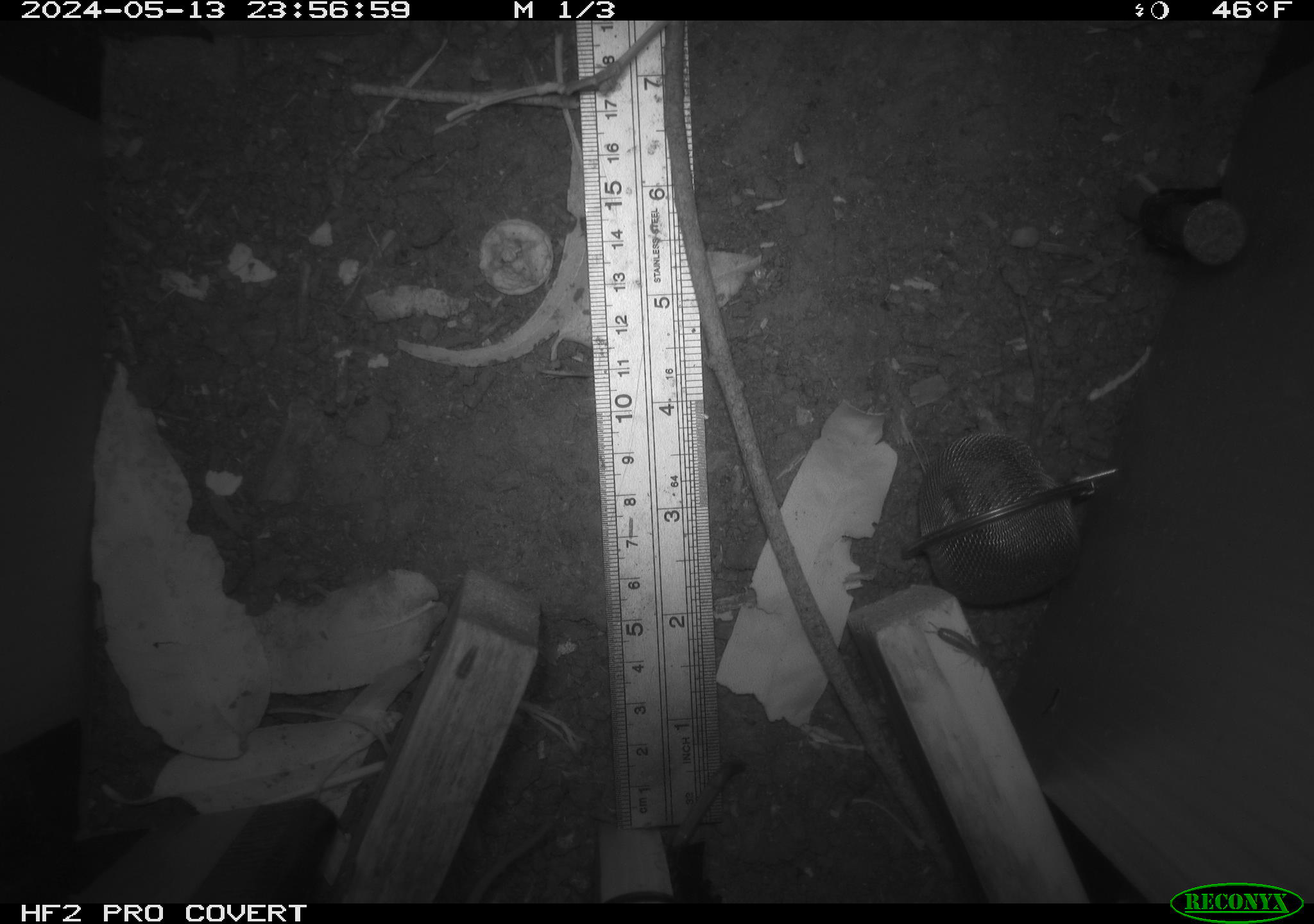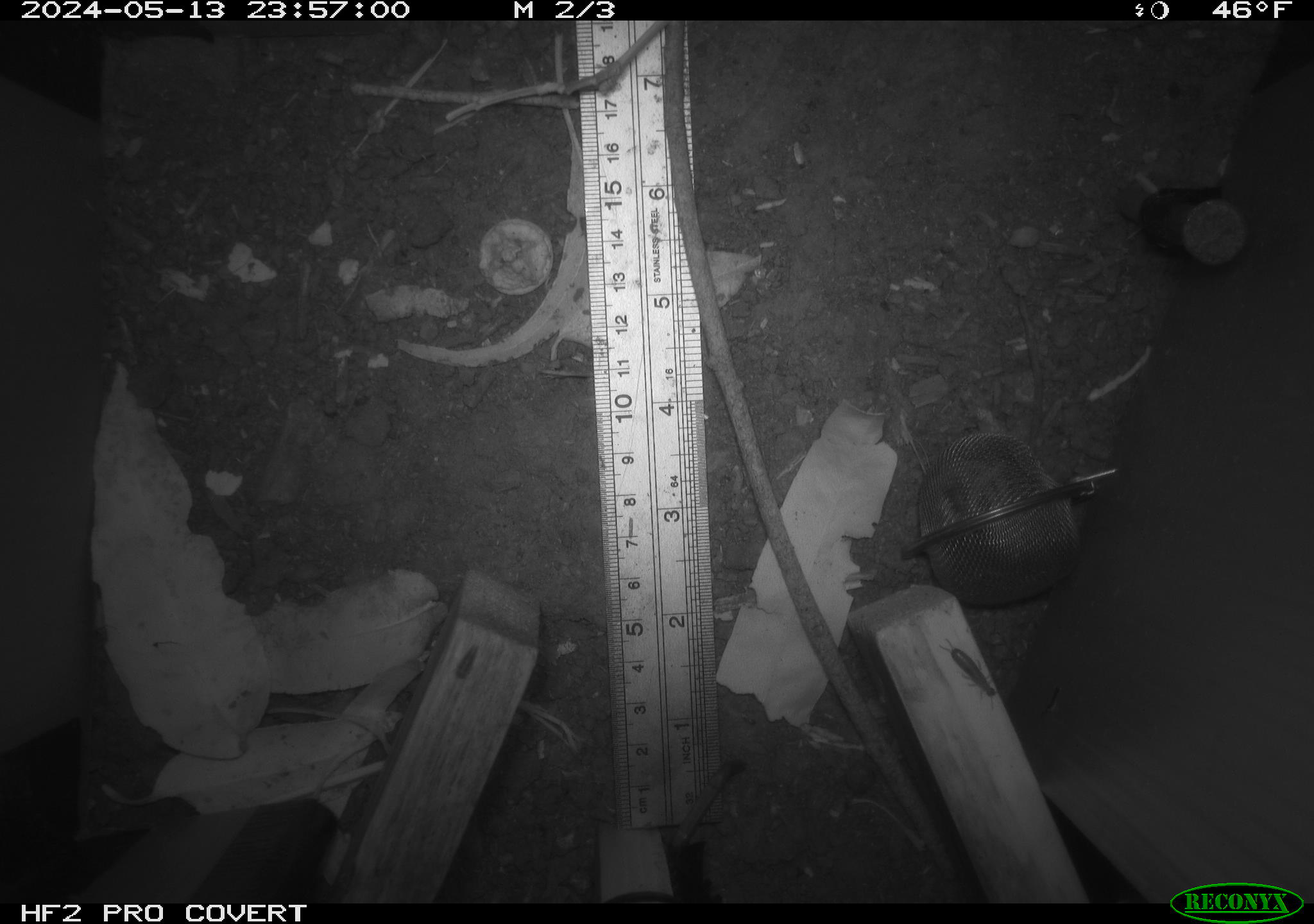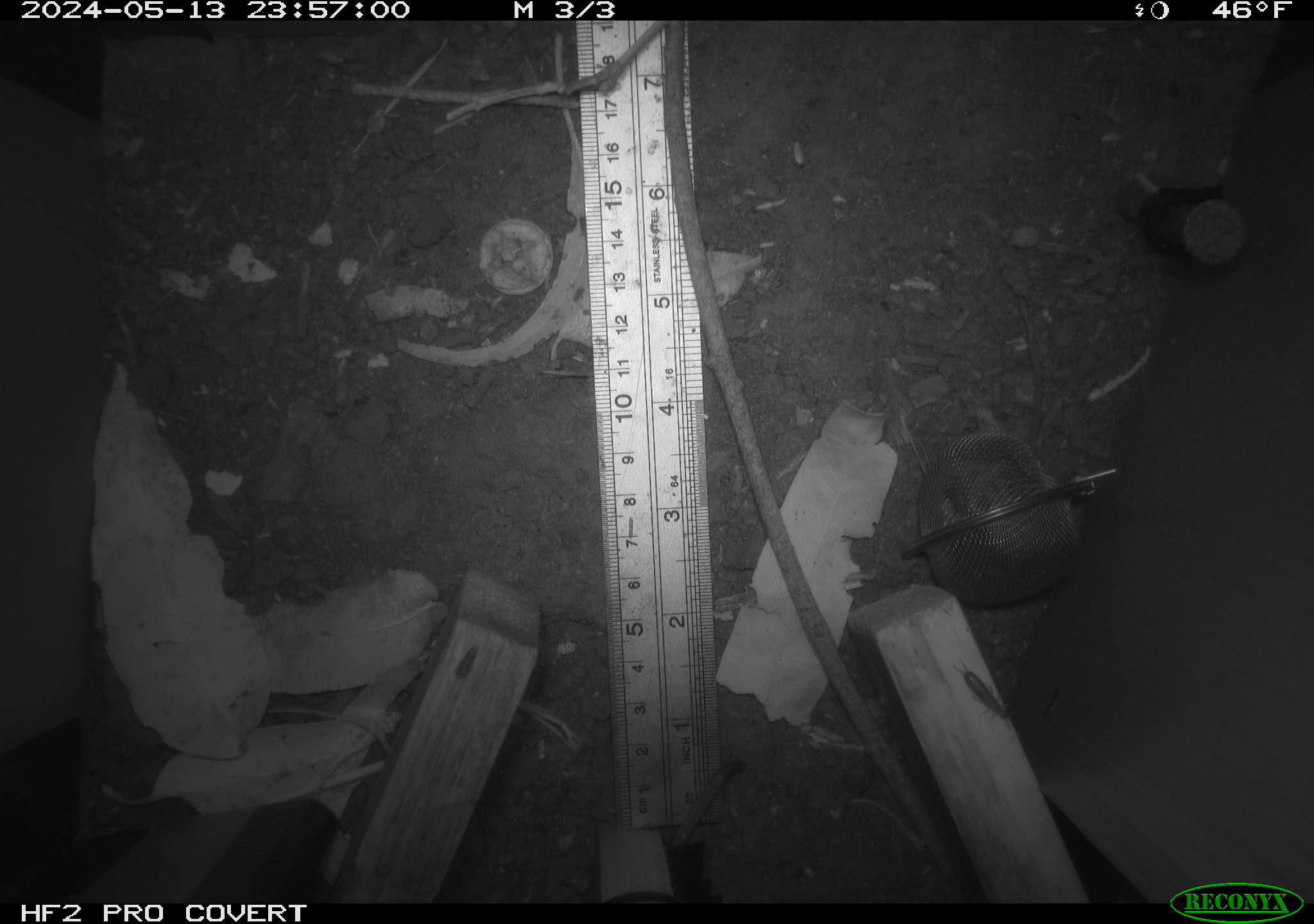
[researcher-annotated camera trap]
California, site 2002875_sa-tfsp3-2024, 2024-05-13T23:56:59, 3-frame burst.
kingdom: Animalia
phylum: Chordata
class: Mammalia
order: Rodentia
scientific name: Rodentia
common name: rodent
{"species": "rodent (Rodentia)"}